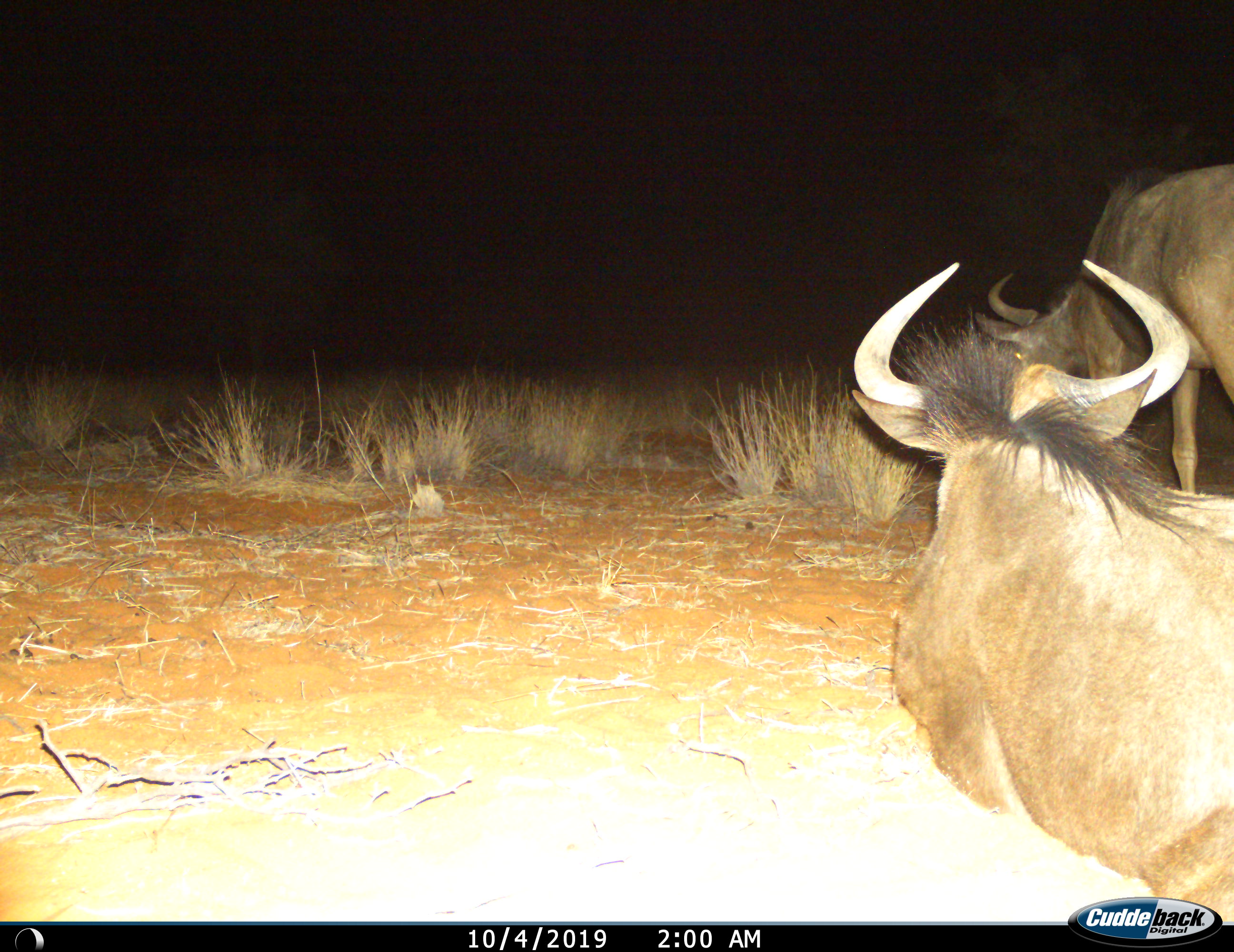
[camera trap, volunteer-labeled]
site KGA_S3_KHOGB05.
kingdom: Animalia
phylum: Chordata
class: Mammalia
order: Artiodactyla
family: Bovidae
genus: Connochaetes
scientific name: Connochaetes taurinus taurinus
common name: blue wildebeest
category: wildebeestblue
Wildebeestblue (blue wildebeest) (Connochaetes taurinus taurinus), count 2. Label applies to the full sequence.